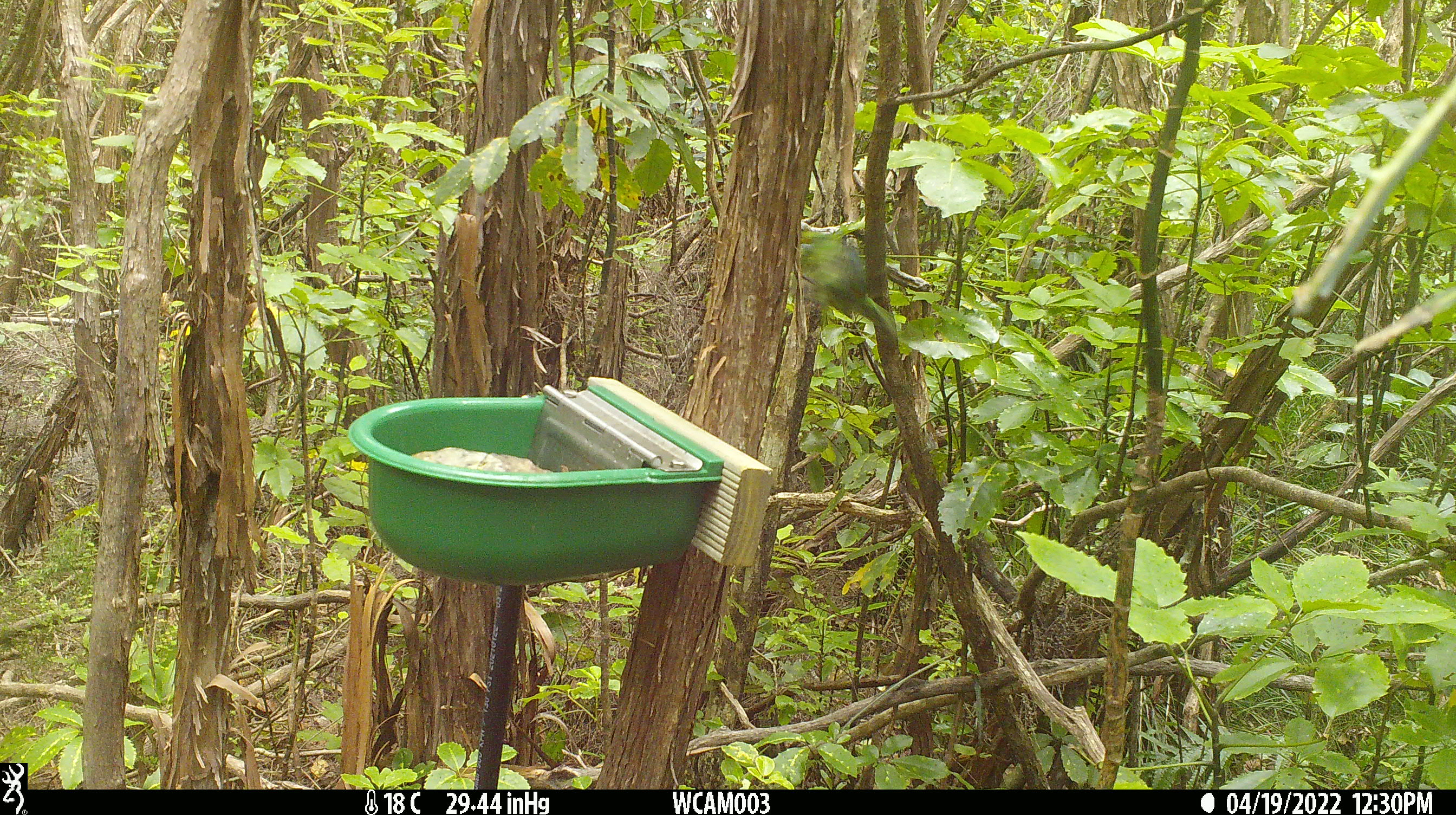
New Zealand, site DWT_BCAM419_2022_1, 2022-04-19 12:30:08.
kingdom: Animalia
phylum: Chordata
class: Aves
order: Psittaciformes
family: Psittaculidae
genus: Cyanoramphus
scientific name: Cyanoramphus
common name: parakeet